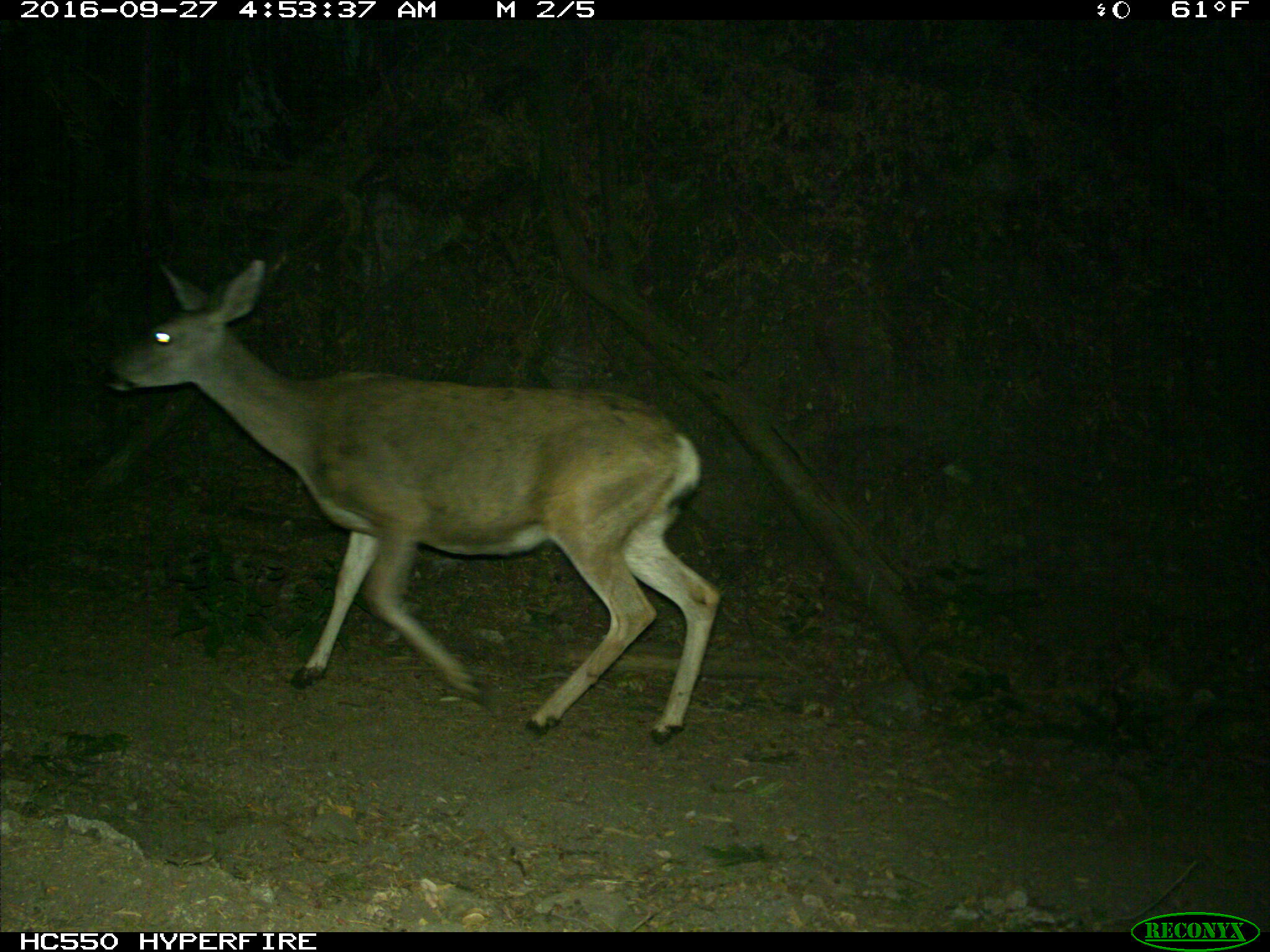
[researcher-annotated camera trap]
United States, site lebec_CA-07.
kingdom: Animalia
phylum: Chordata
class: Mammalia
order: Artiodactyla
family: Cervidae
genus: Odocoileus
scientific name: Odocoileus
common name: deer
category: unidentified deer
Unidentified deer (deer) (Odocoileus).